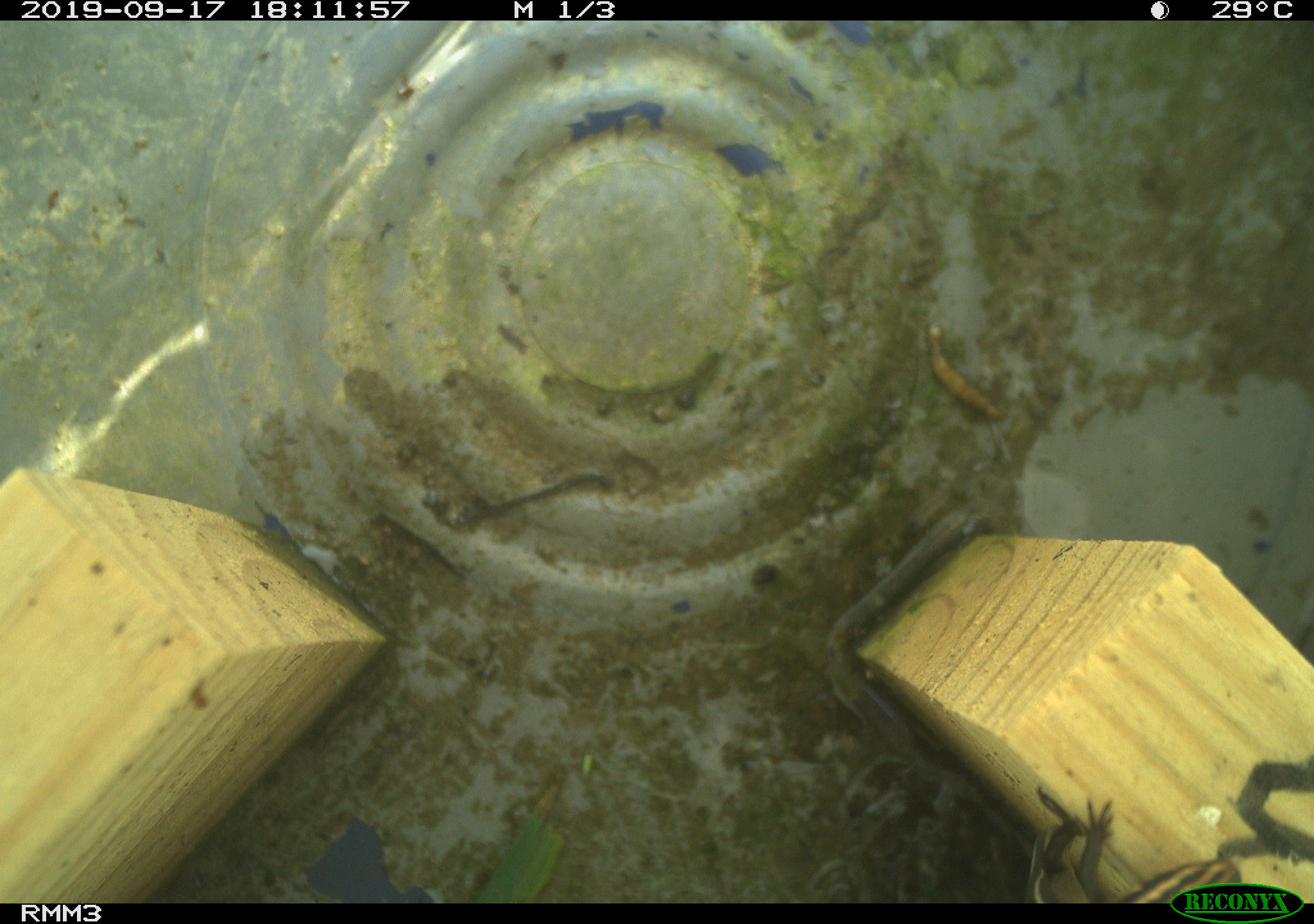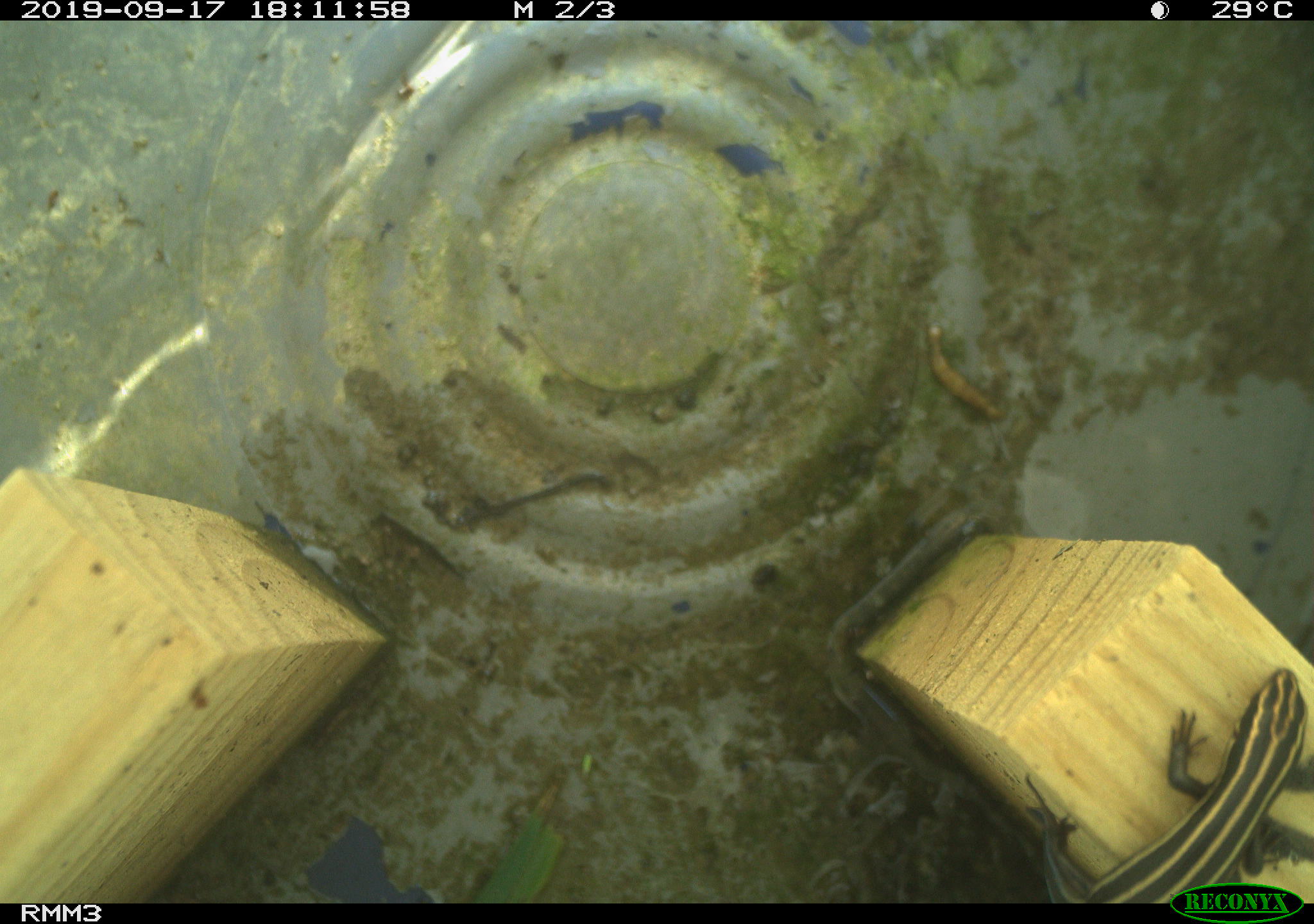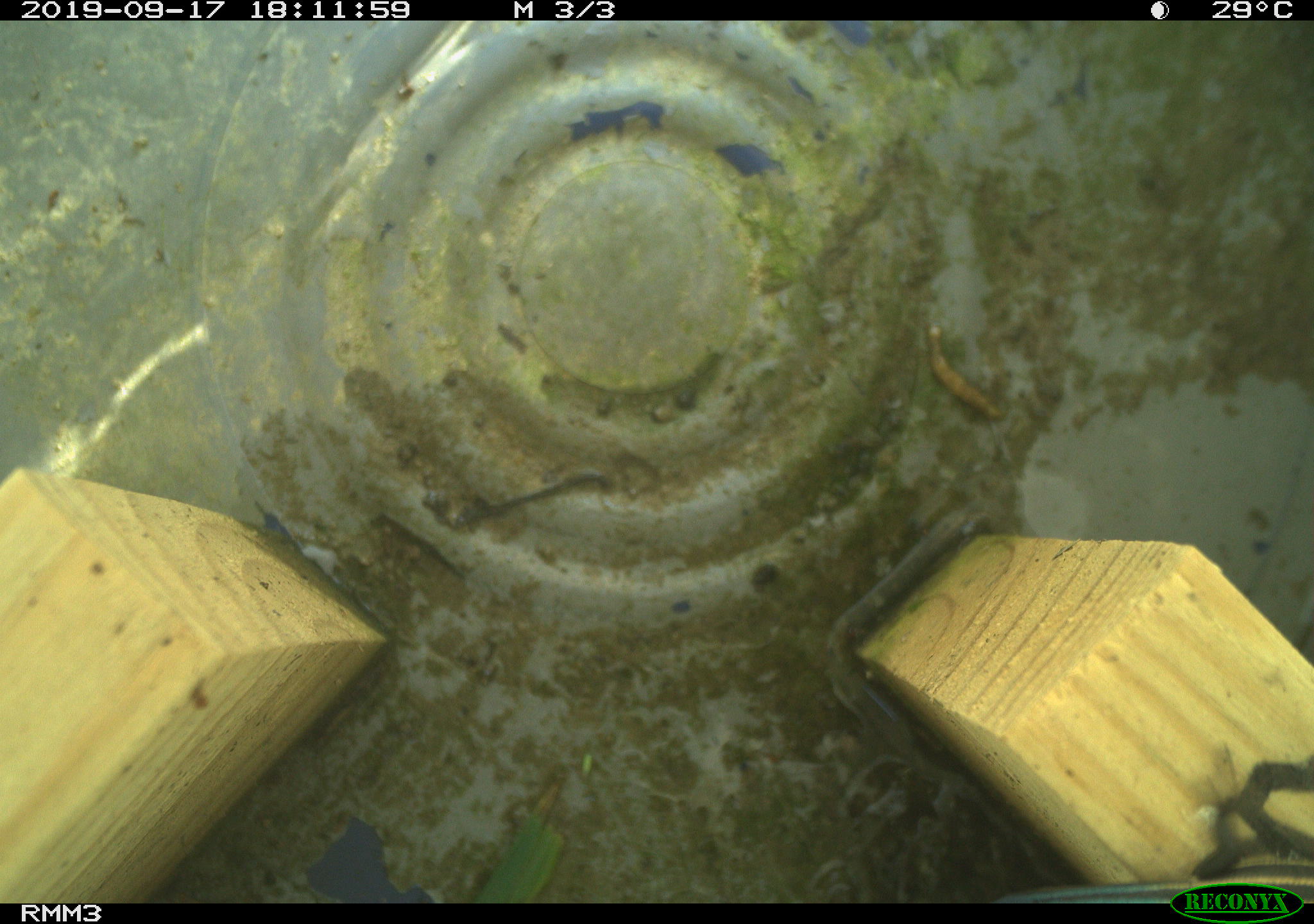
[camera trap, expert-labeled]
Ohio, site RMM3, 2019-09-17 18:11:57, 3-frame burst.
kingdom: Animalia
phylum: Chordata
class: Reptilia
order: Squamata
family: Scincidae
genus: Plestiodon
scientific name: Plestiodon fasciatus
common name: common five-lined skink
Common five-lined skink (Plestiodon fasciatus).